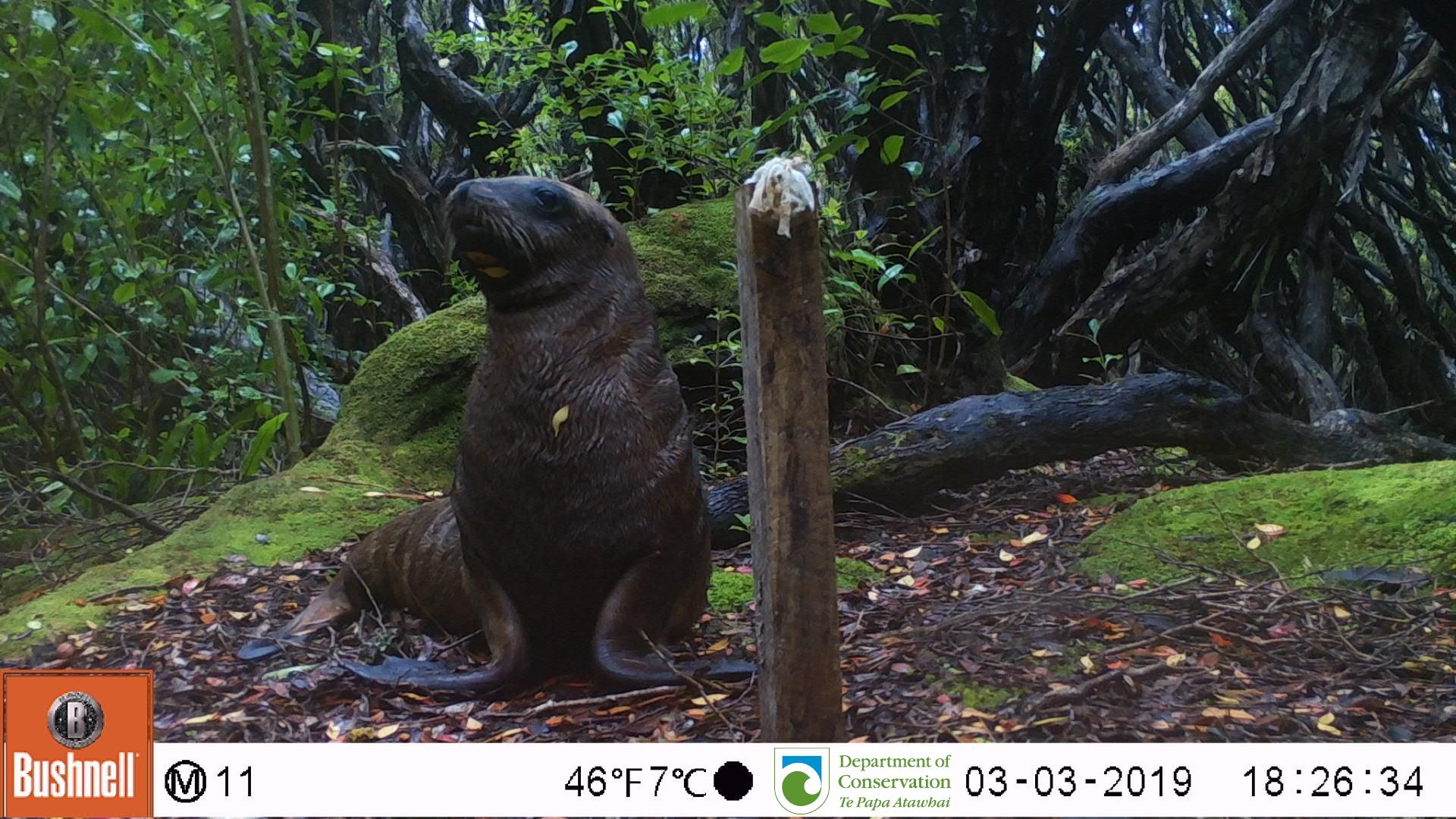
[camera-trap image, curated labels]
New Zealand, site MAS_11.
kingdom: Animalia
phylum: Chordata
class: Mammalia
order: Carnivora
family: Otariidae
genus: Phocarctos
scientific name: Phocarctos hookeri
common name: new zealand sea lion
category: sealion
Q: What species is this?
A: Sealion (new zealand sea lion) (Phocarctos hookeri).